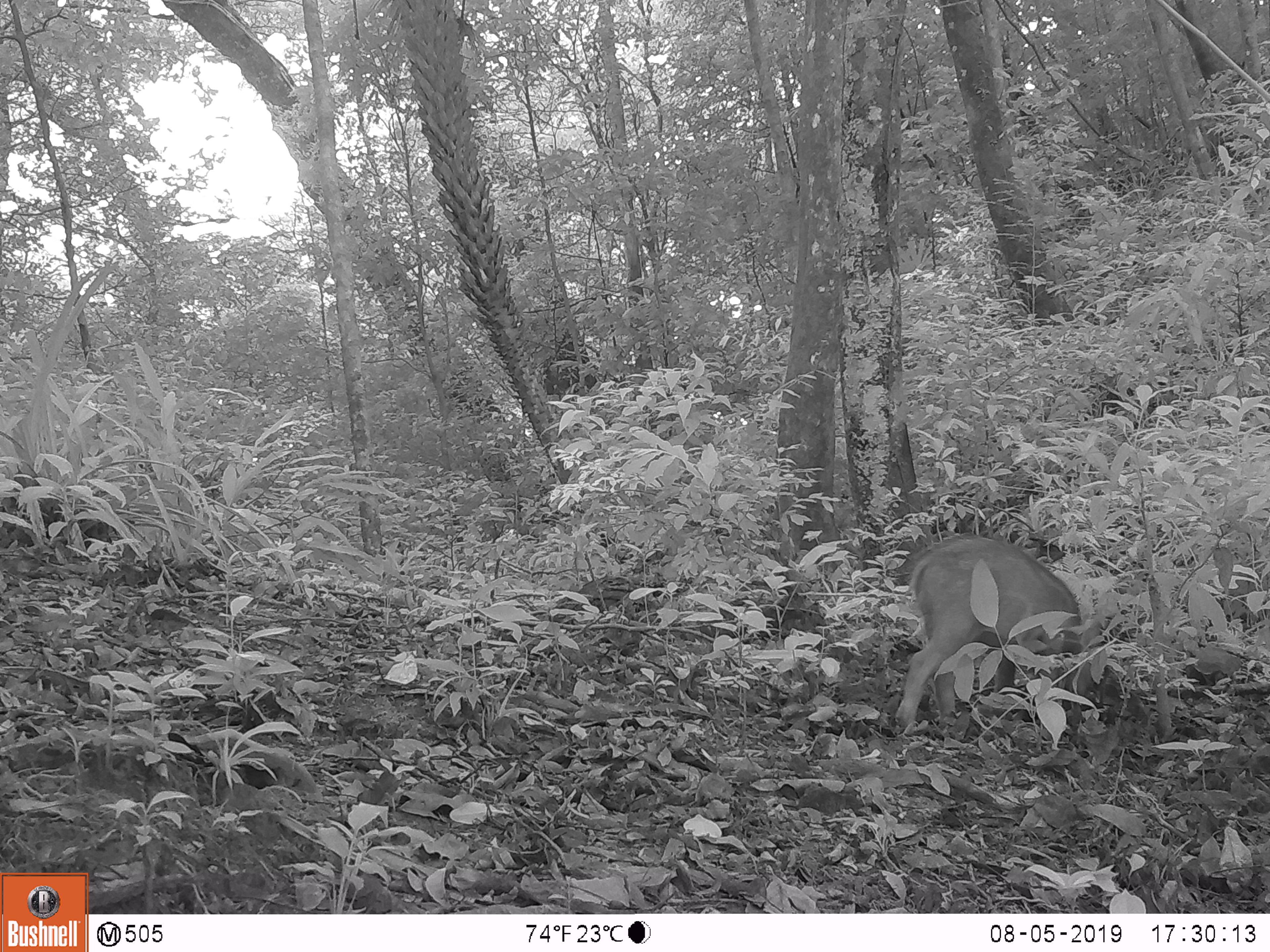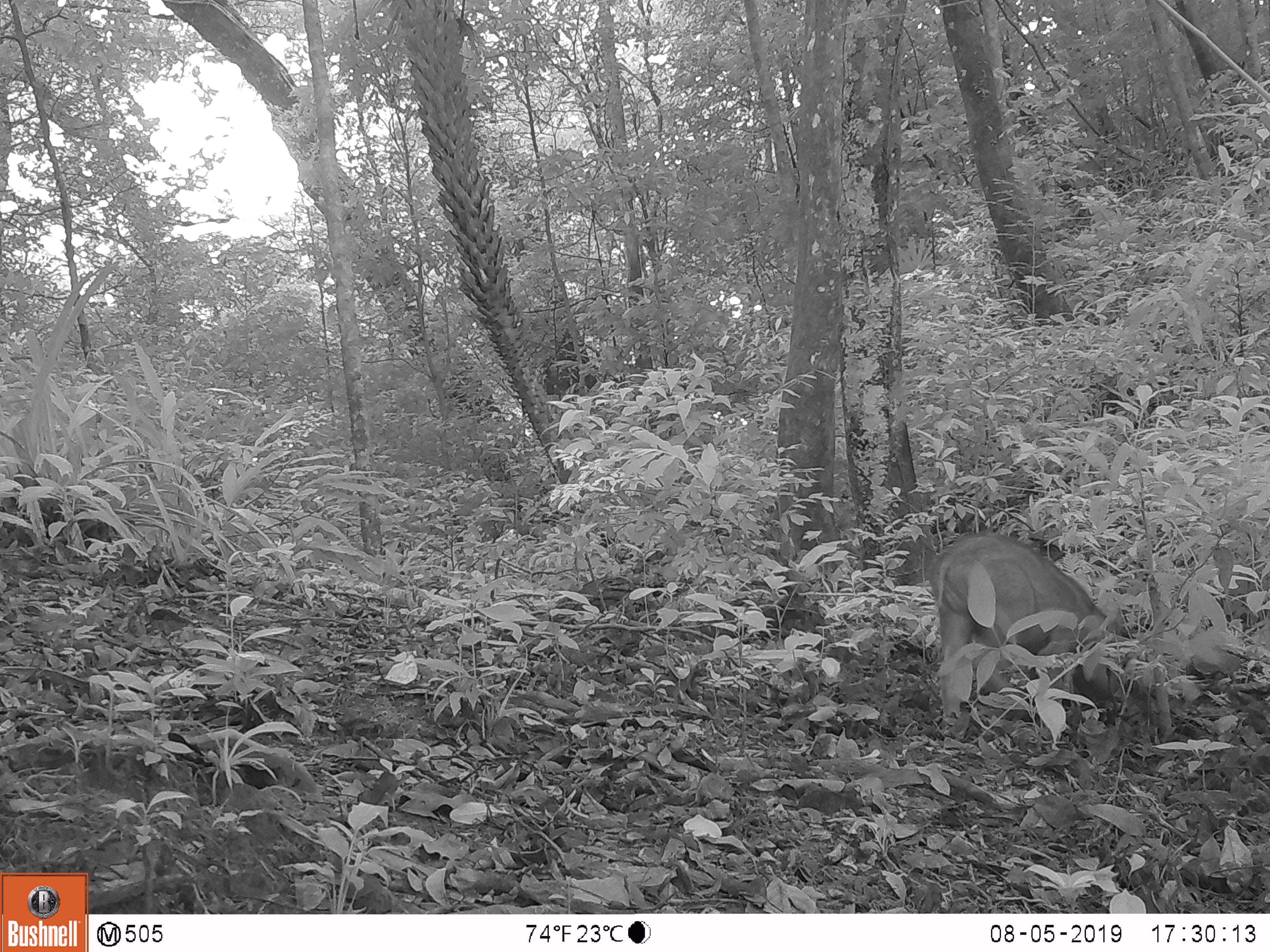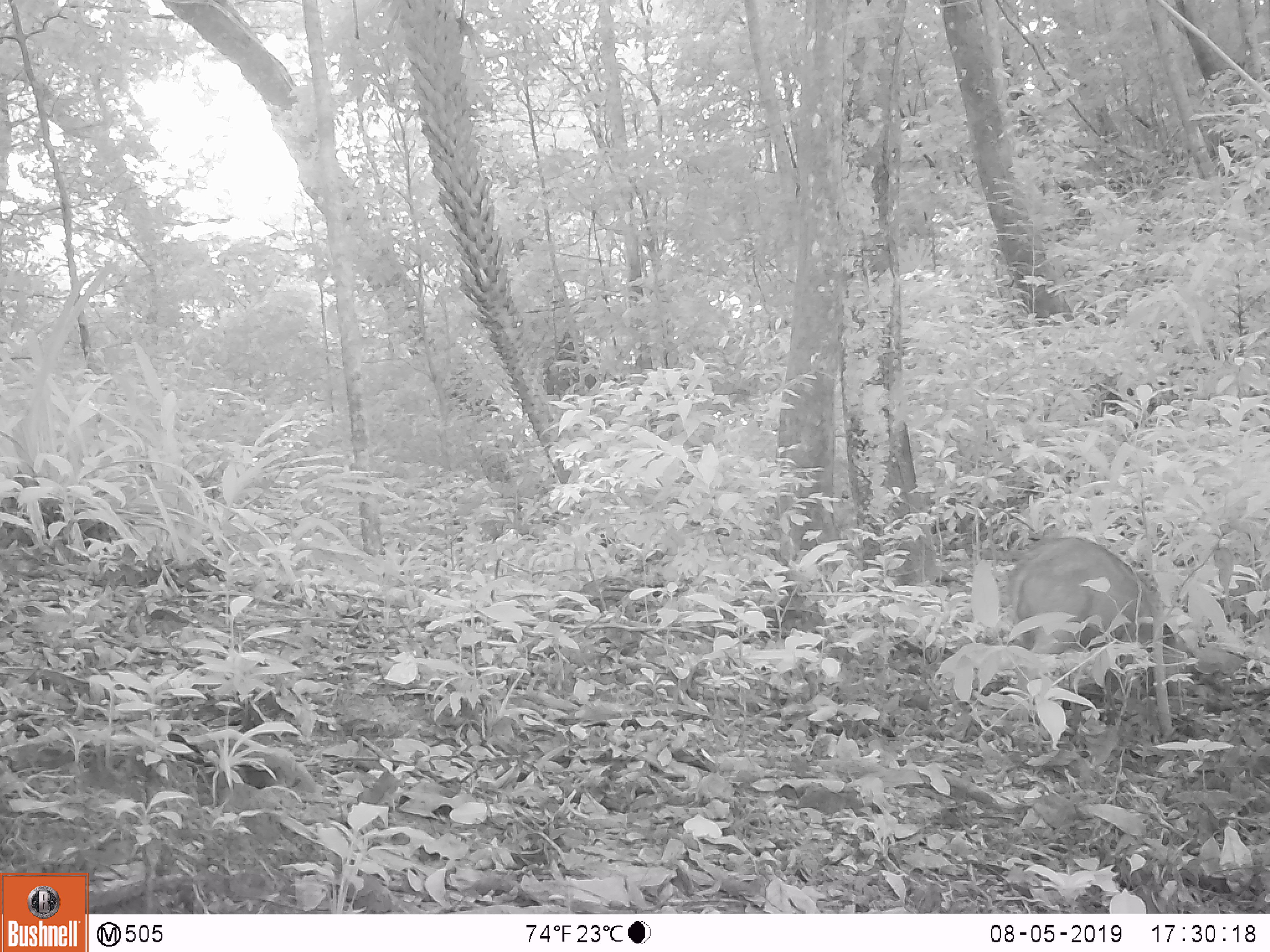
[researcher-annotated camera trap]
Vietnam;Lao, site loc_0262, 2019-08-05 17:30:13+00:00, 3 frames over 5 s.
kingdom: Animalia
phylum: Chordata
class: Mammalia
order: Artiodactyla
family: Suidae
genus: Sus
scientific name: Sus scrofa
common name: eurasian wild pig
Eurasian wild pig (Sus scrofa). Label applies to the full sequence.